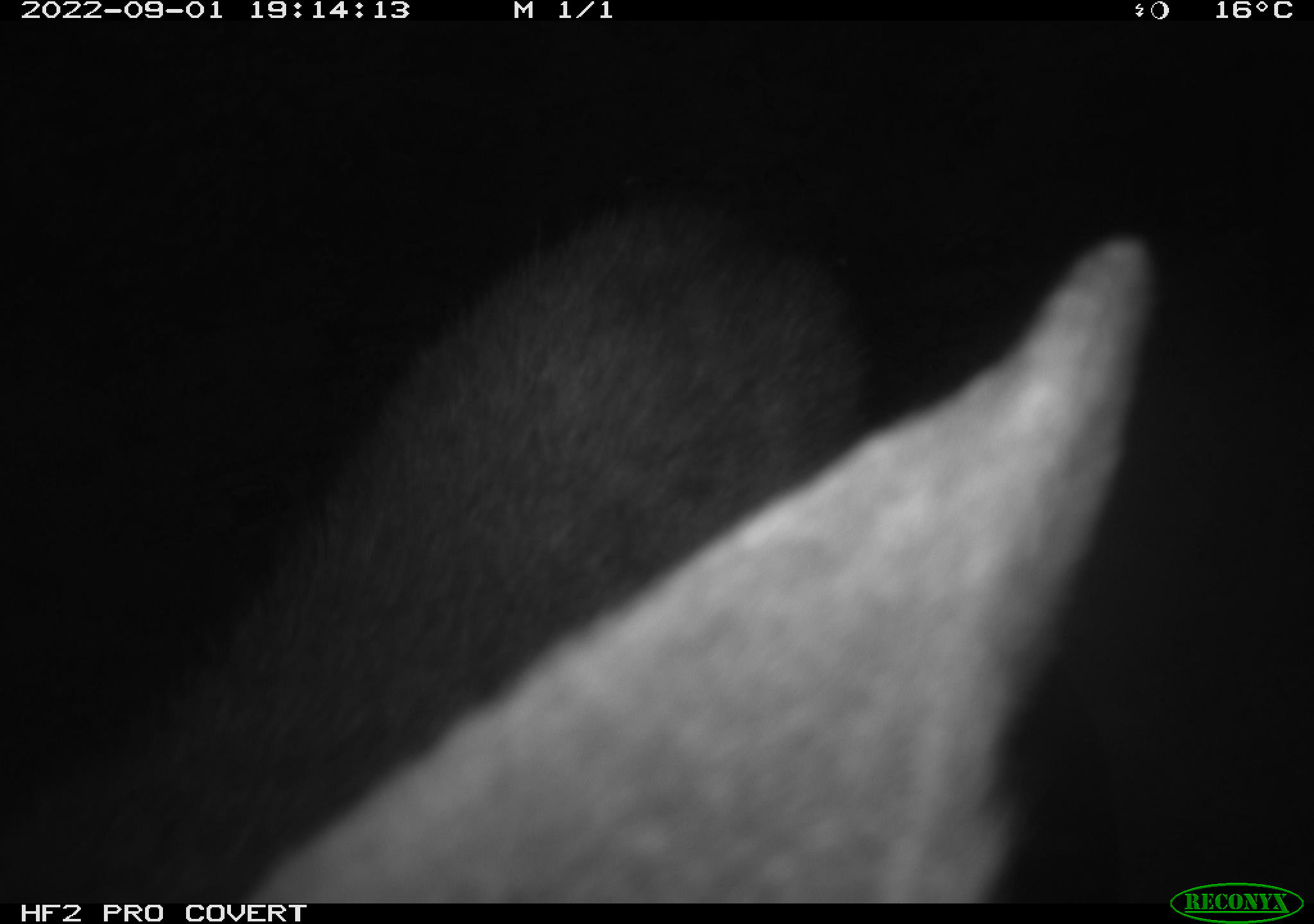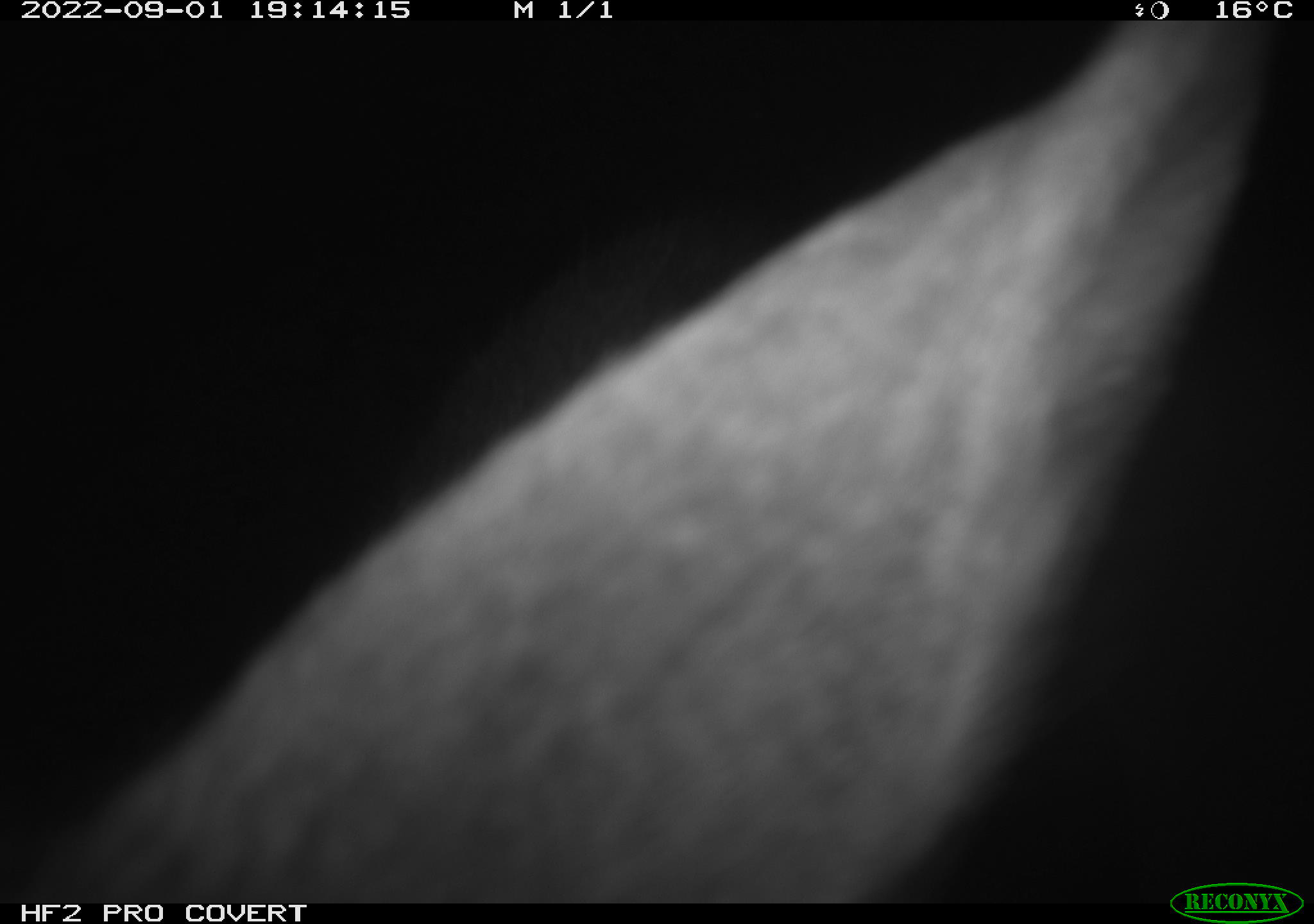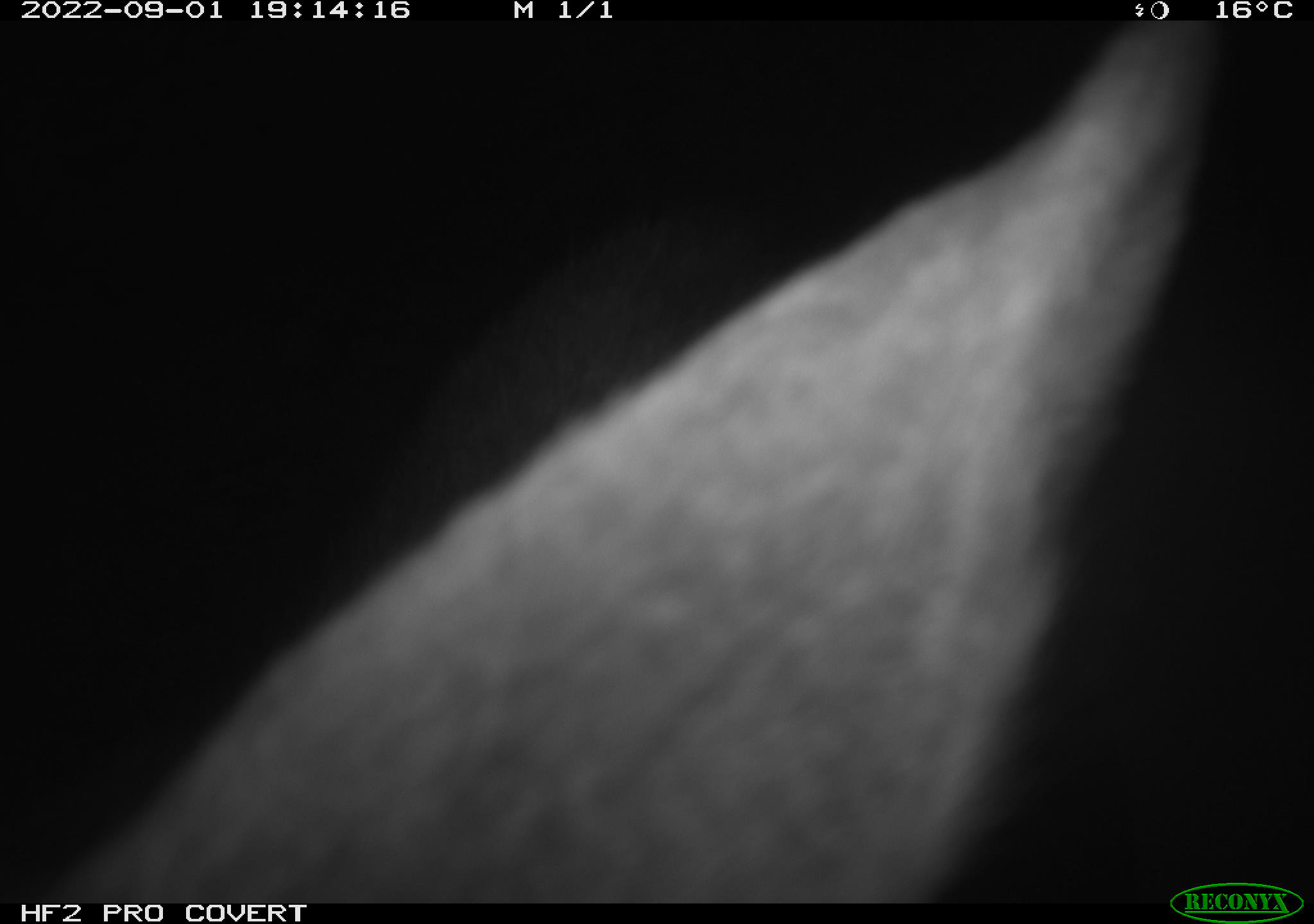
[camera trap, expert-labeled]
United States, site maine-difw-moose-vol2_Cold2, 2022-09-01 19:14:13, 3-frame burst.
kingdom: Animalia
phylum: Chordata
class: Mammalia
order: Artiodactyla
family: Cervidae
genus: Alces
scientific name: Alces alces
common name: moose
Moose (Alces alces).